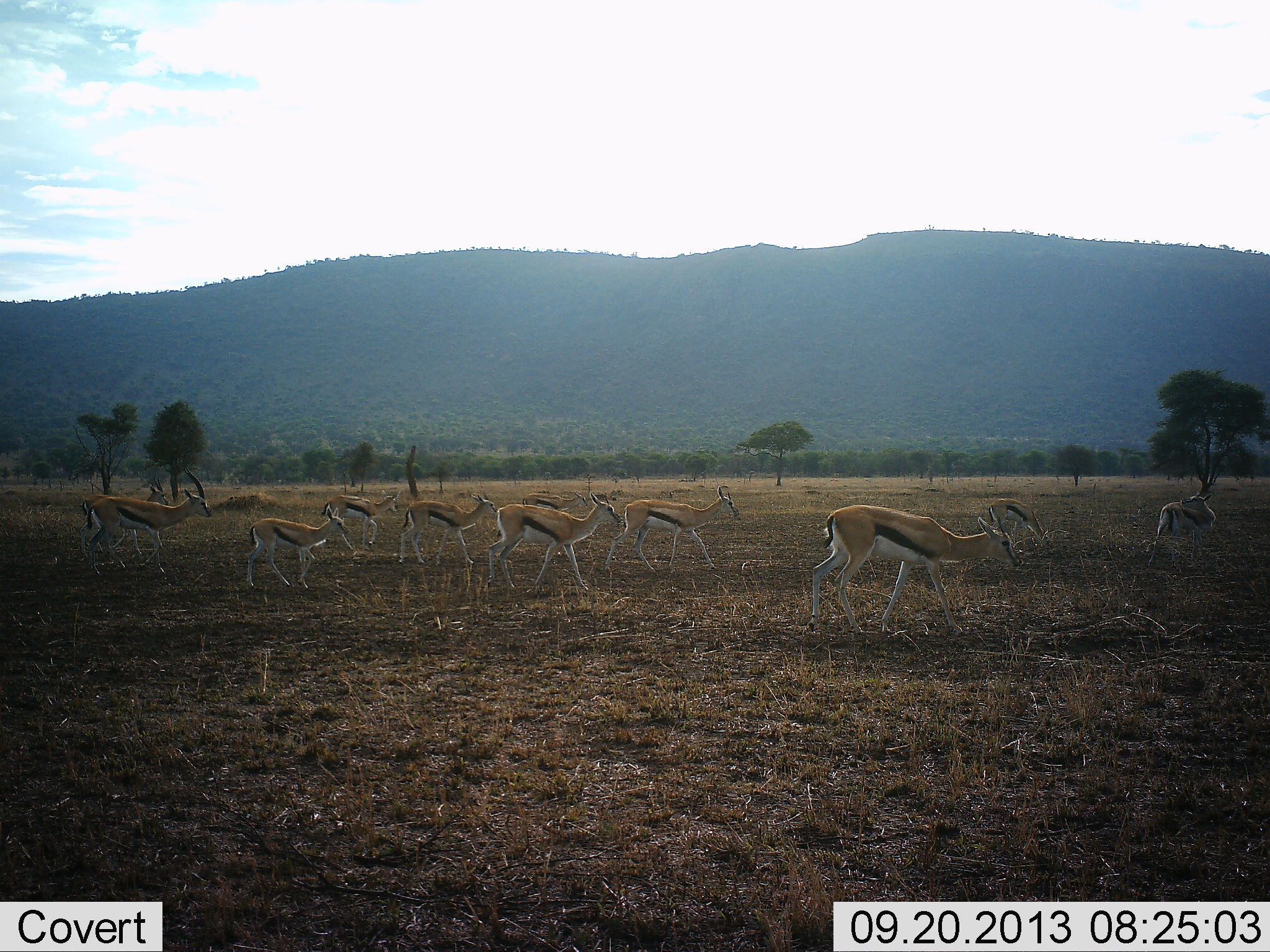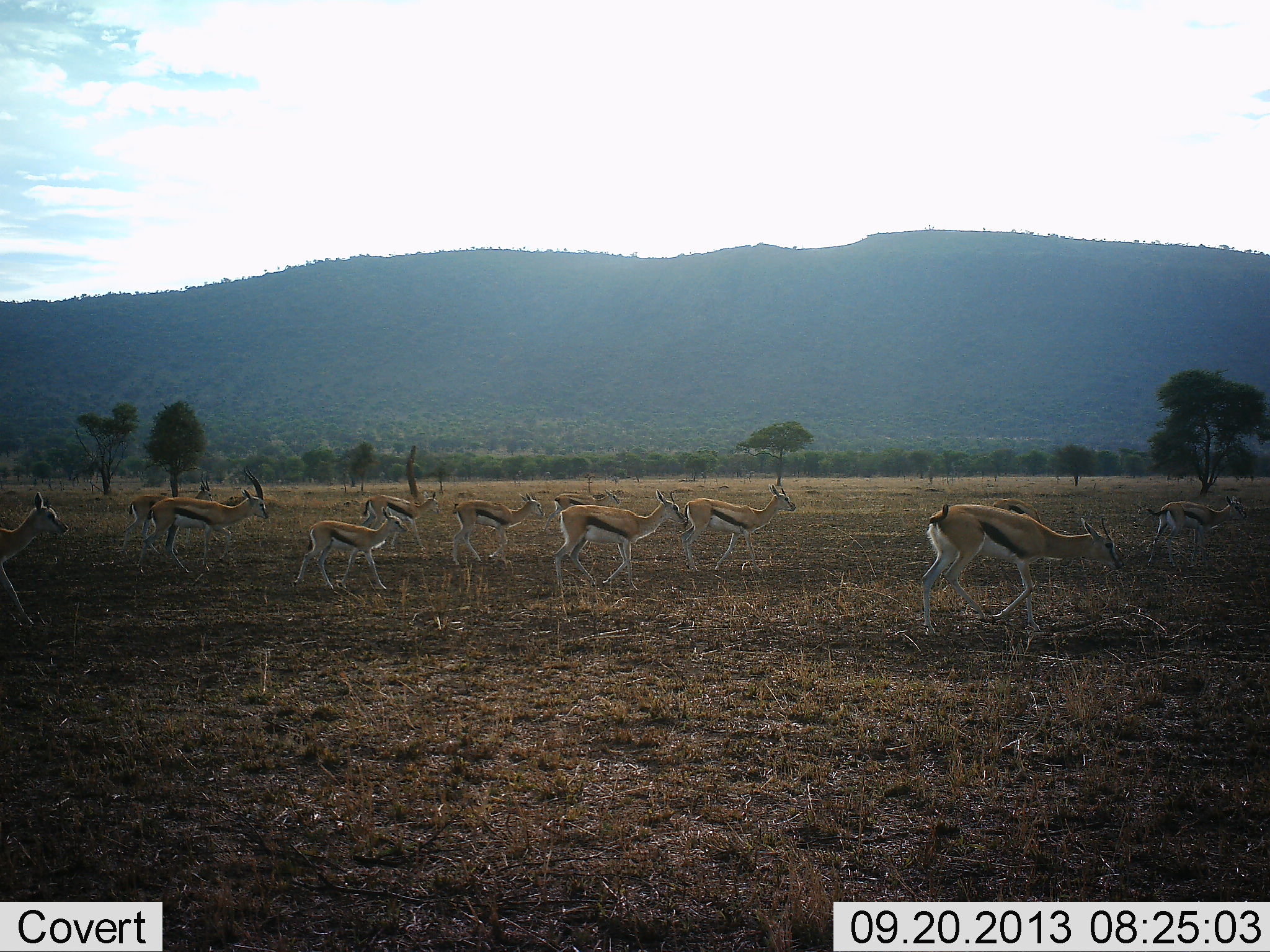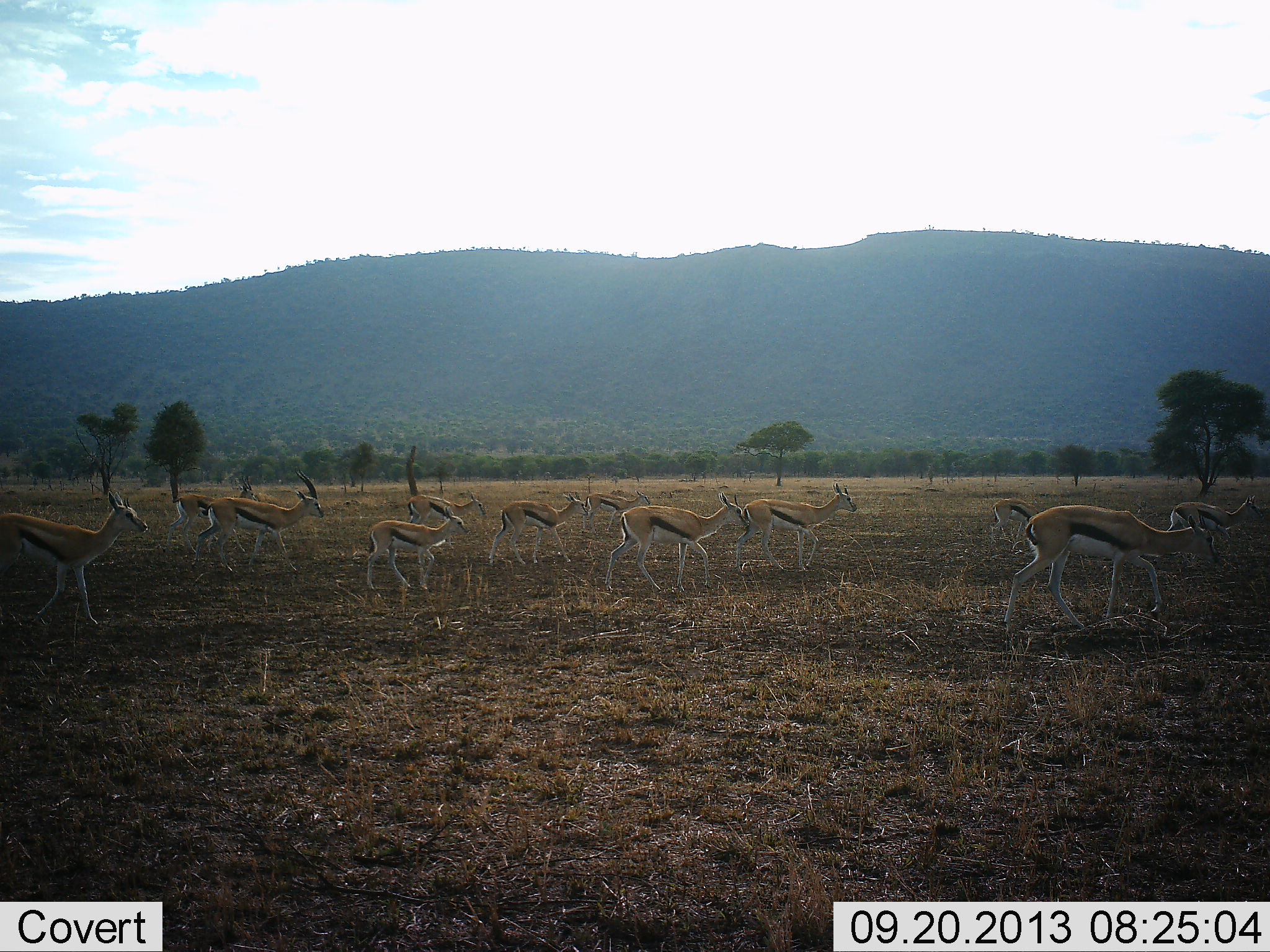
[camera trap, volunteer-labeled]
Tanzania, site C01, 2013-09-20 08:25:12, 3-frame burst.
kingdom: Animalia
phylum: Chordata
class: Mammalia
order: Artiodactyla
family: Bovidae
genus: Eudorcas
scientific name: Eudorcas thomsonii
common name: thomson's gazelle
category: gazellethomsons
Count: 11-50.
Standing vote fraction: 6%.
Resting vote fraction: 0%.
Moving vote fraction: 100%.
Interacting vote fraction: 0%.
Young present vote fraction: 22%.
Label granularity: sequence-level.